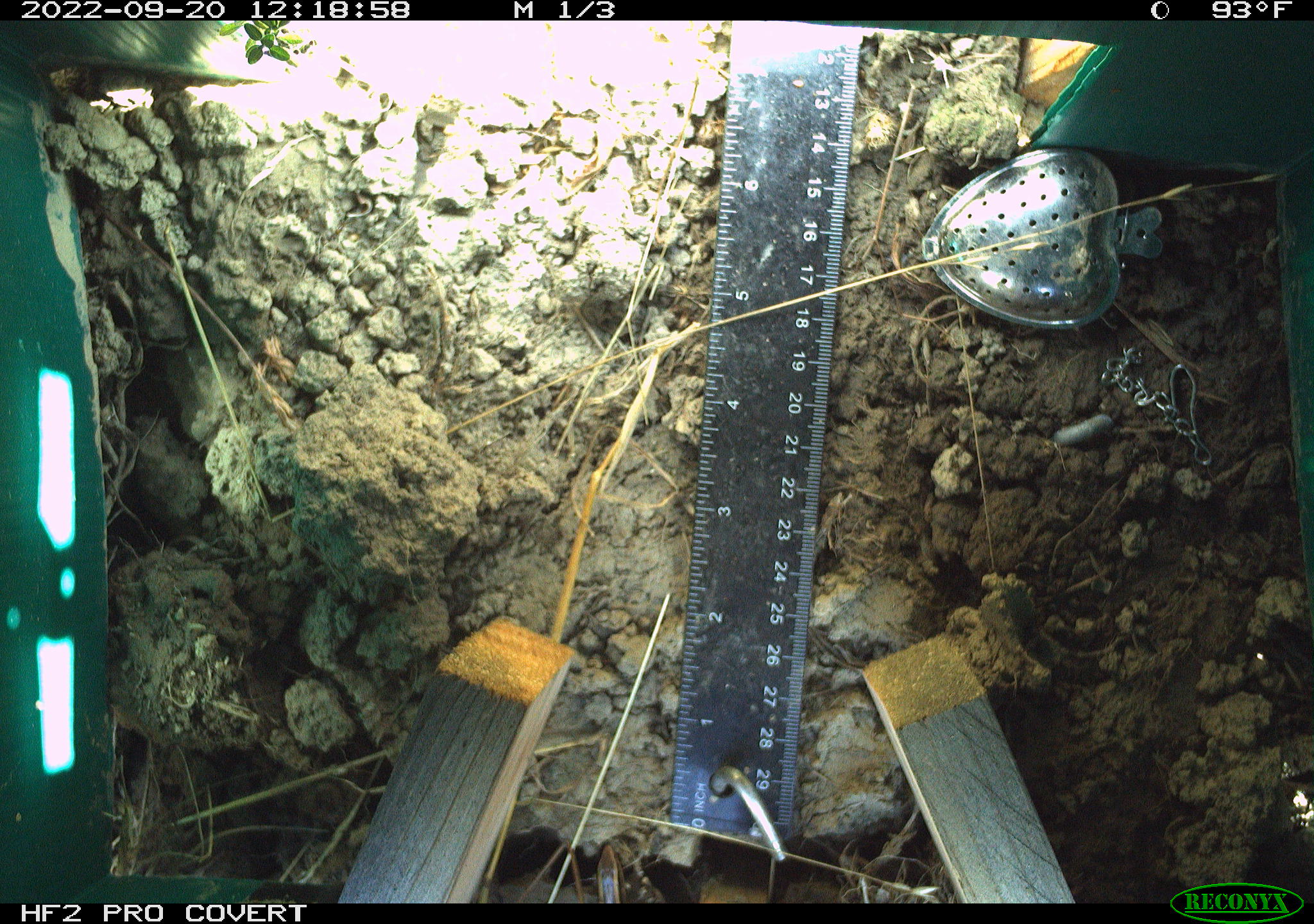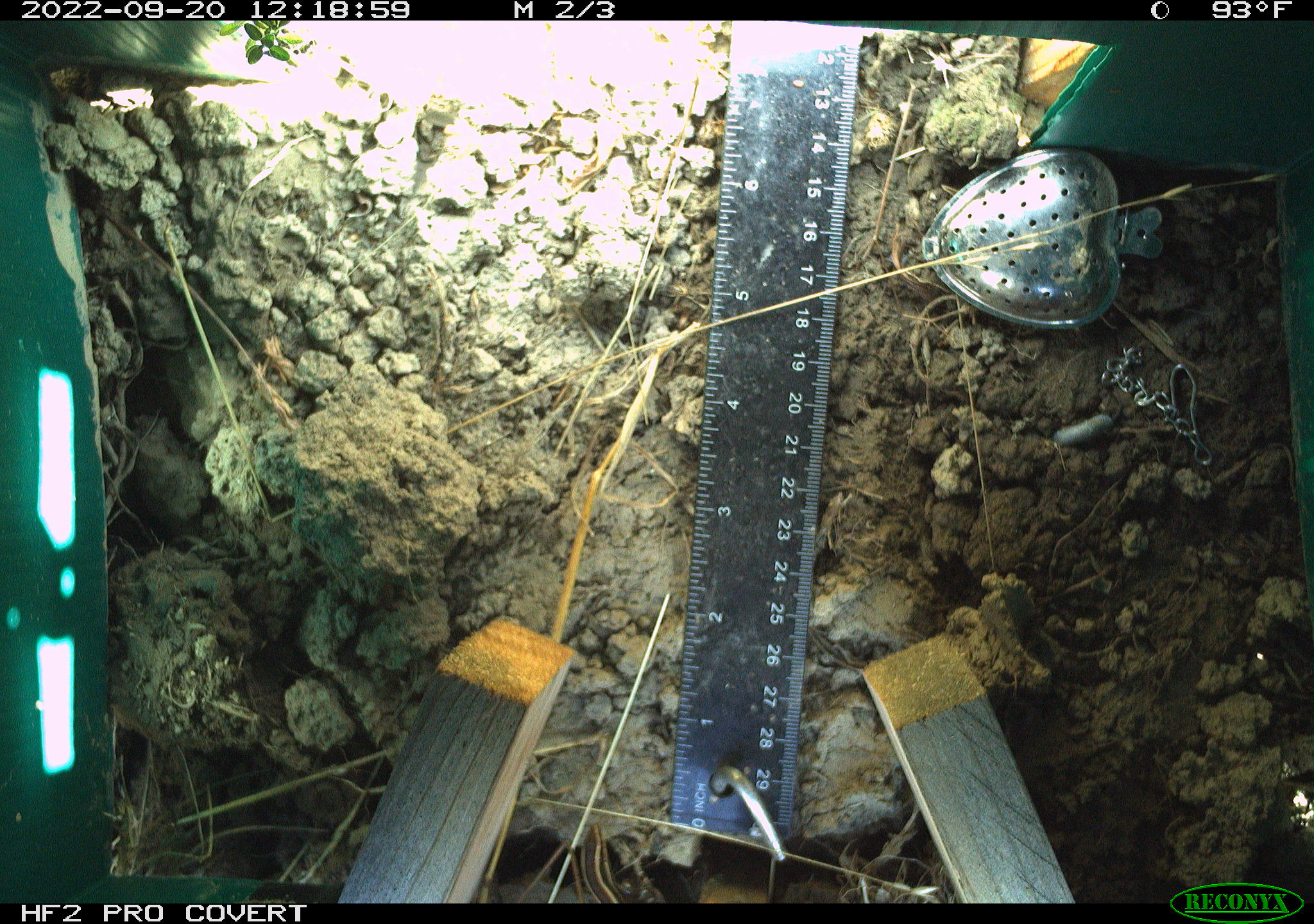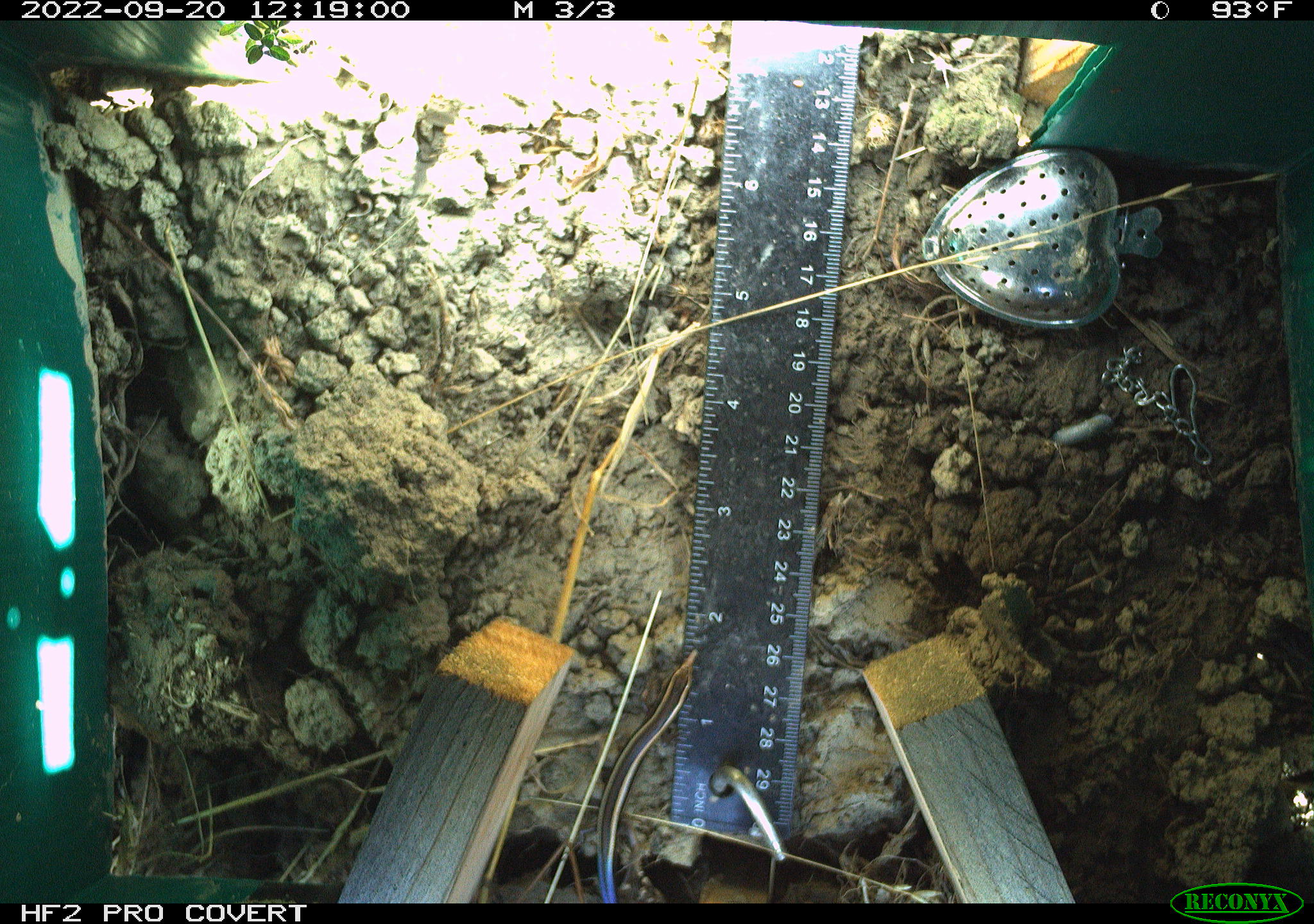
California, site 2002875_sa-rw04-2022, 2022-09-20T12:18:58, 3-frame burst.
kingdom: Animalia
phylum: Chordata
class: Reptilia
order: Squamata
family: Scincidae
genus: Plestiodon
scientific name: Plestiodon skiltonianus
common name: western skink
Western skink (Plestiodon skiltonianus).